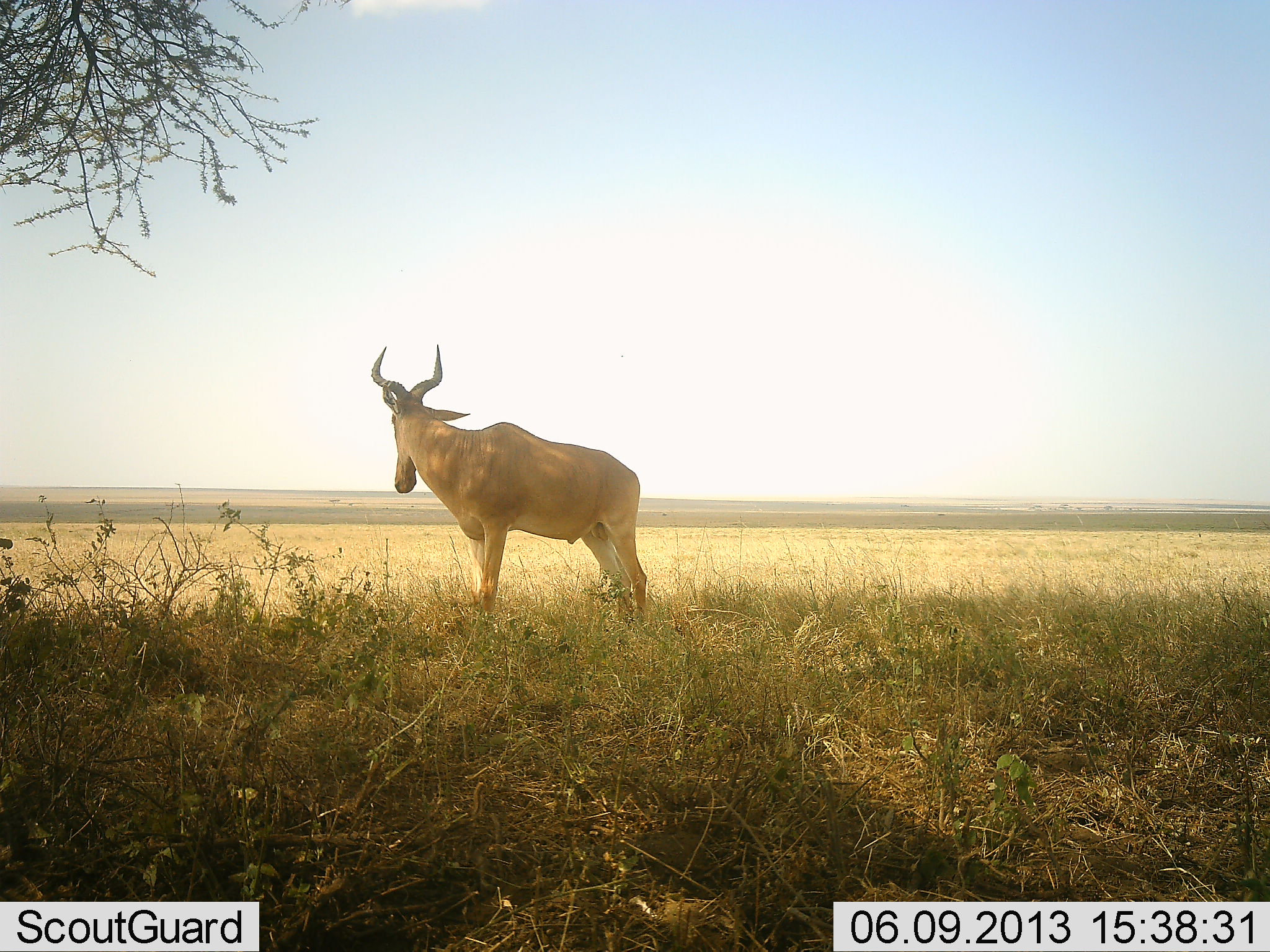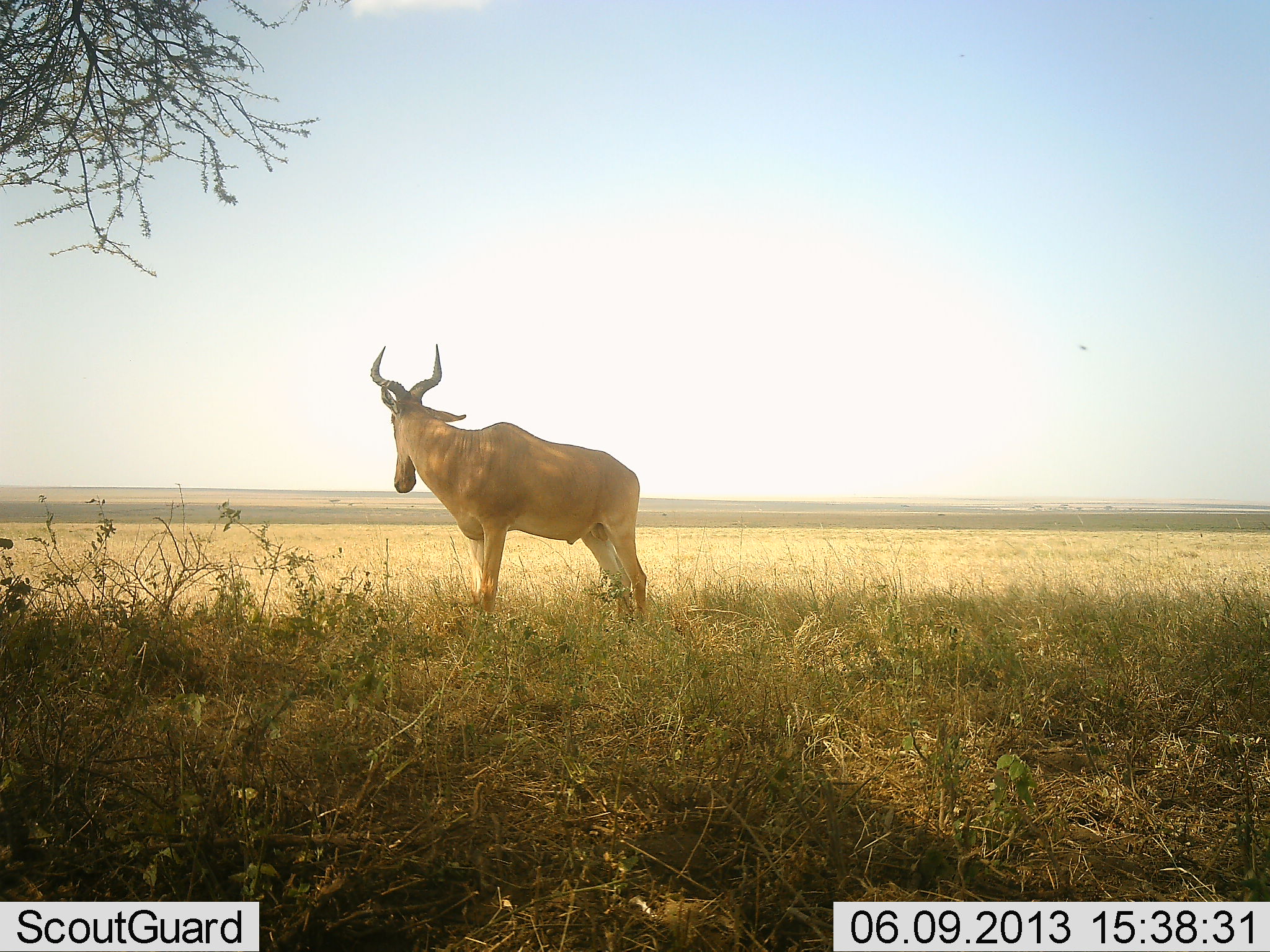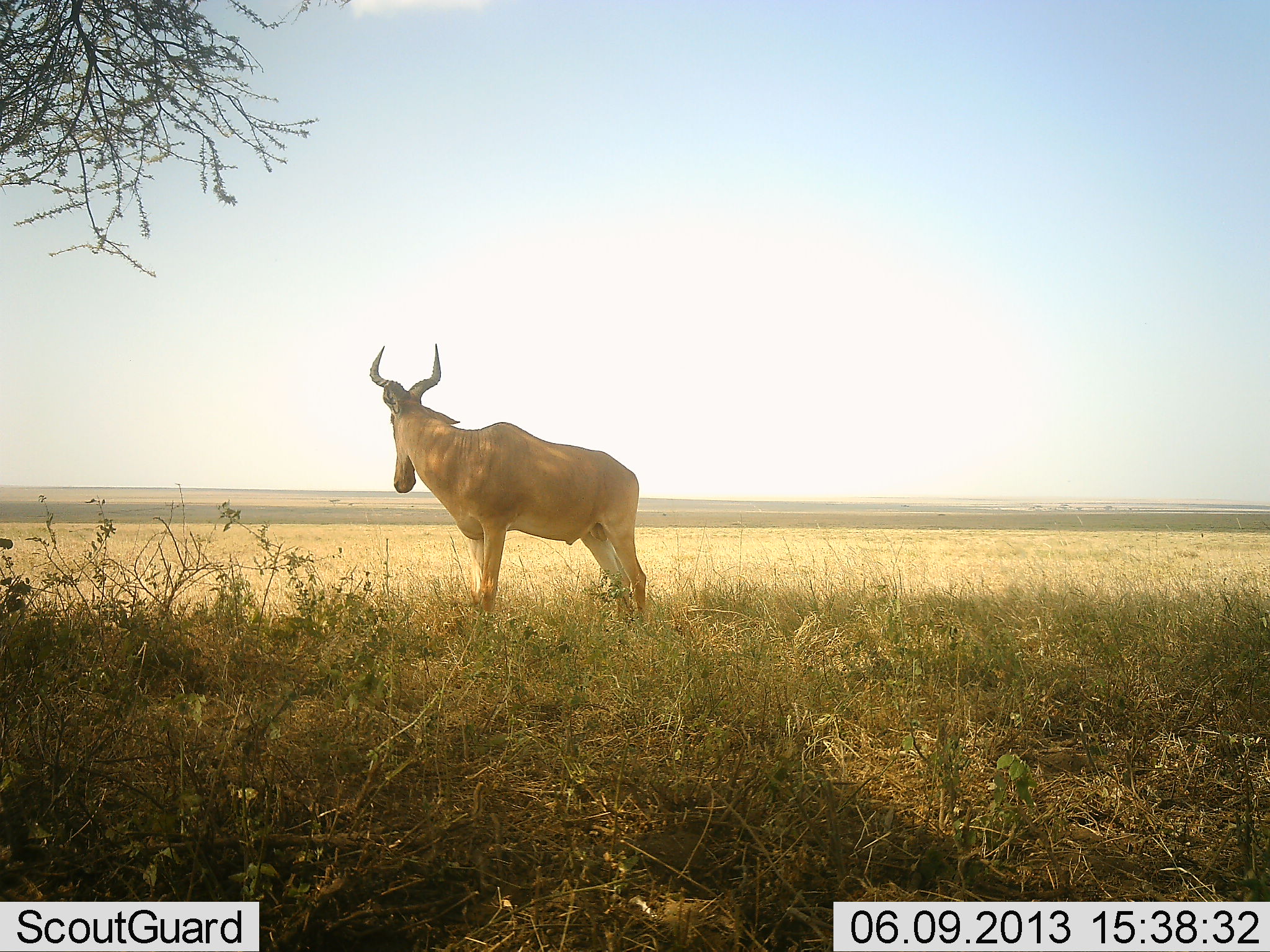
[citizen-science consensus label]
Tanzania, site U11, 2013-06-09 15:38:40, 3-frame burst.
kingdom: Animalia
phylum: Chordata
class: Mammalia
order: Artiodactyla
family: Bovidae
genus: Alcelaphus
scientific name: Alcelaphus buselaphus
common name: hartebeest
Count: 1.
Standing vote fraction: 100%.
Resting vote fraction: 0%.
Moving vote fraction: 0%.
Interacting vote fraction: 0%.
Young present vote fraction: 0%.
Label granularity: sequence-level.